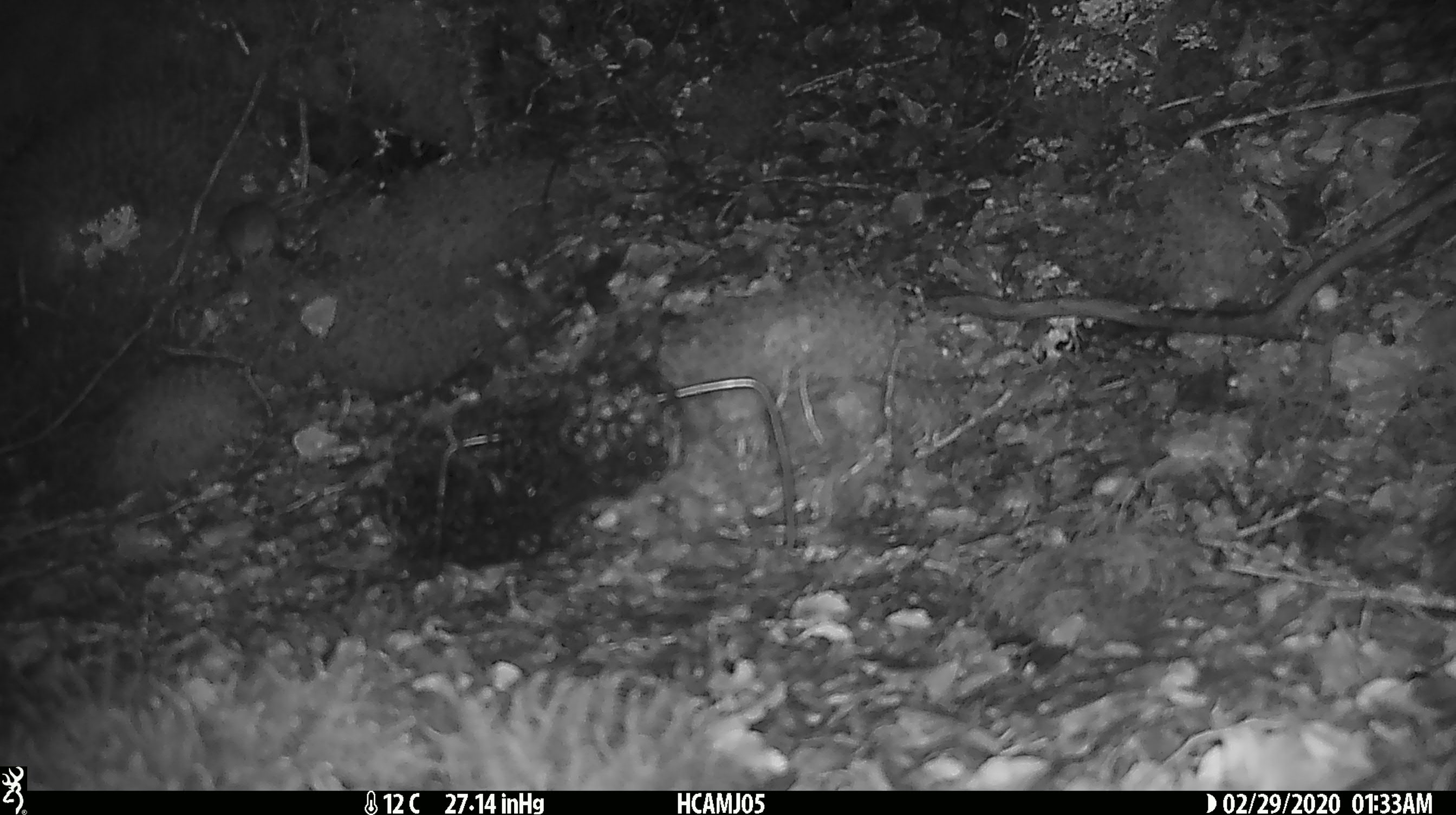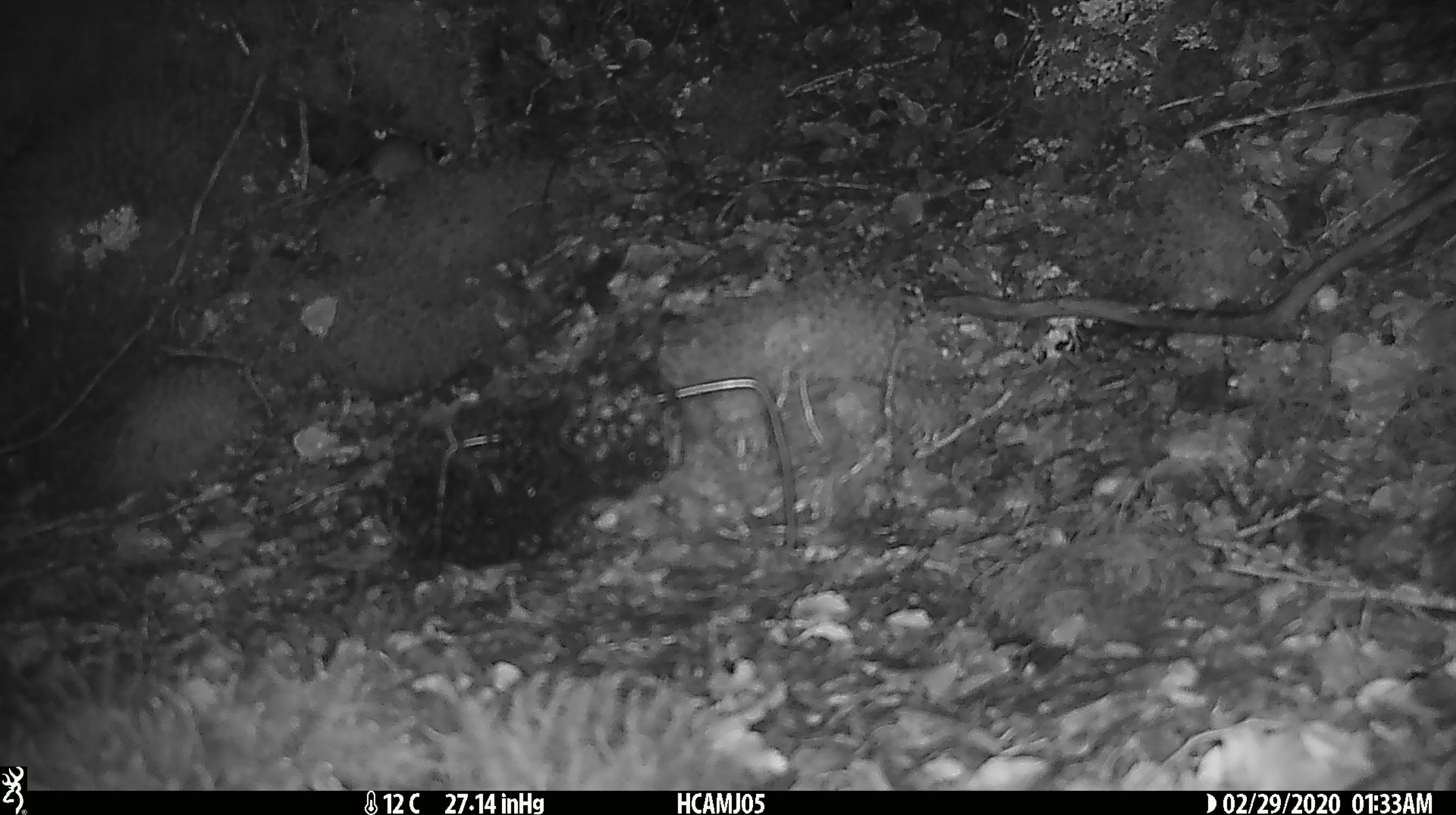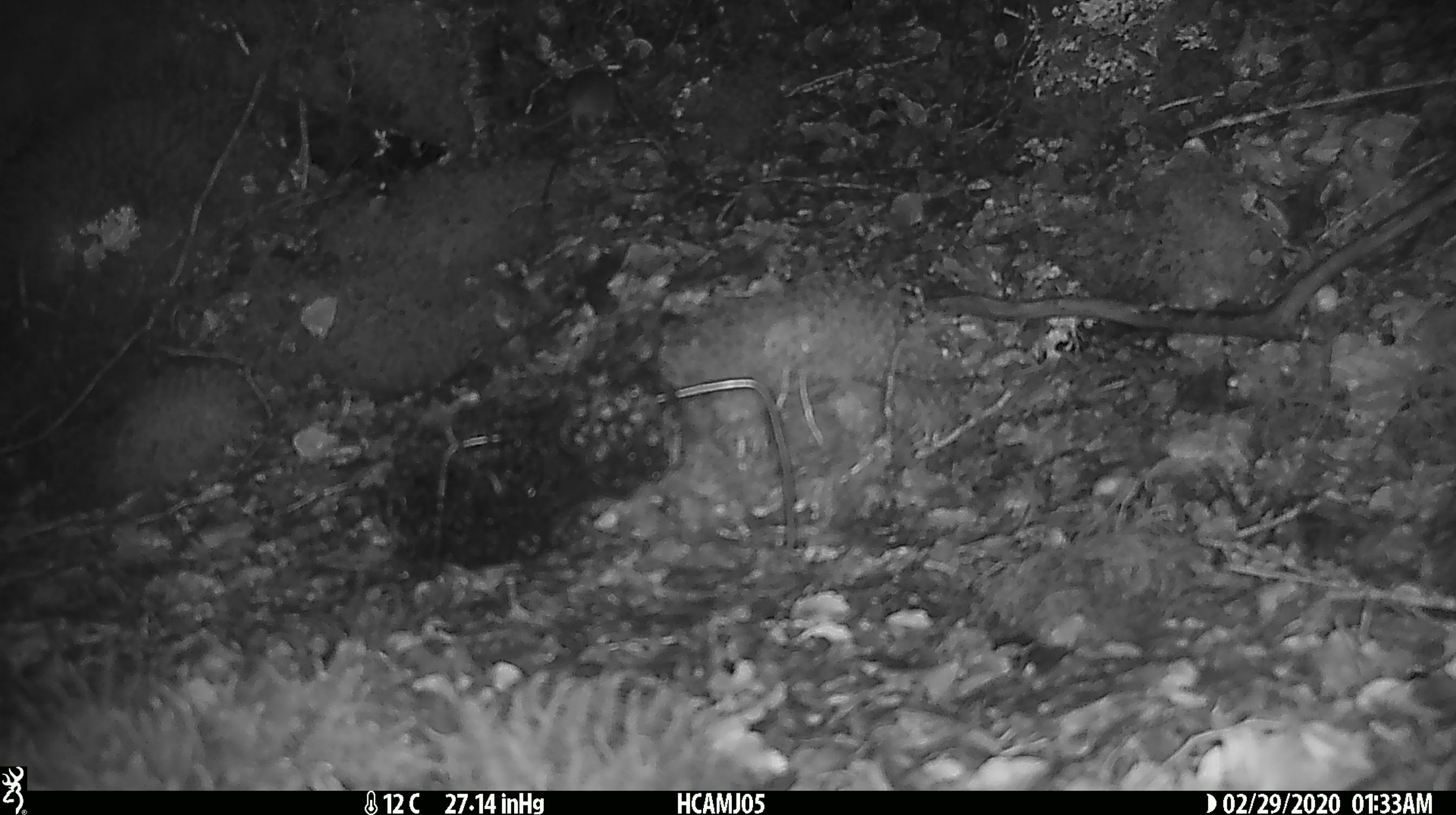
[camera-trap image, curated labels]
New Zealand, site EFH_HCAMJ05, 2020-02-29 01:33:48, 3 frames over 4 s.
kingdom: Animalia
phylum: Chordata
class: Mammalia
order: Rodentia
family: Muridae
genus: Mus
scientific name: Mus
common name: mouse